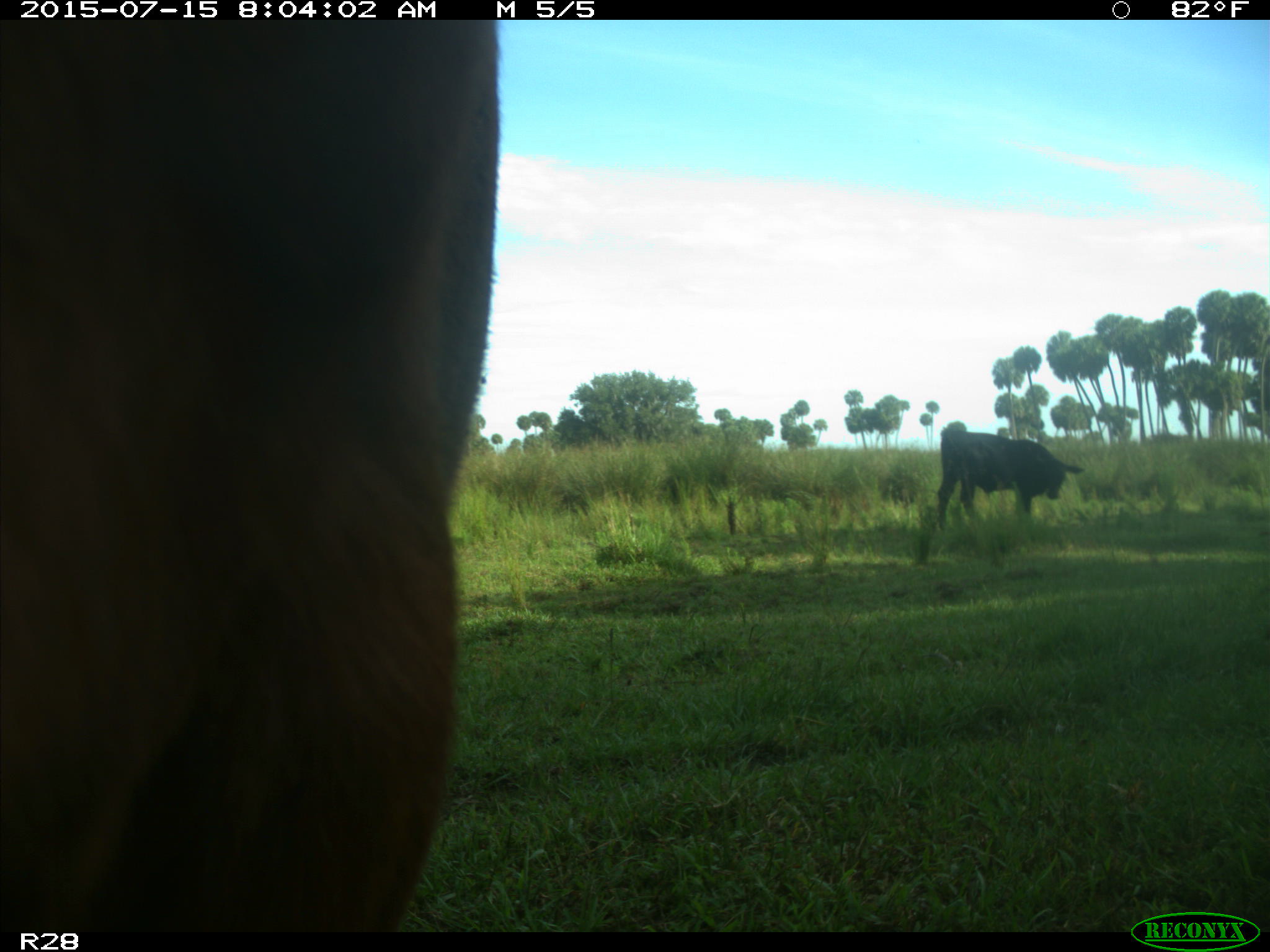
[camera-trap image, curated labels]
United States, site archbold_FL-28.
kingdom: Animalia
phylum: Chordata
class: Mammalia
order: Artiodactyla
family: Bovidae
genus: Bos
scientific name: Bos taurus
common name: domestic cow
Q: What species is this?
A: Bos taurus (domestic cow).